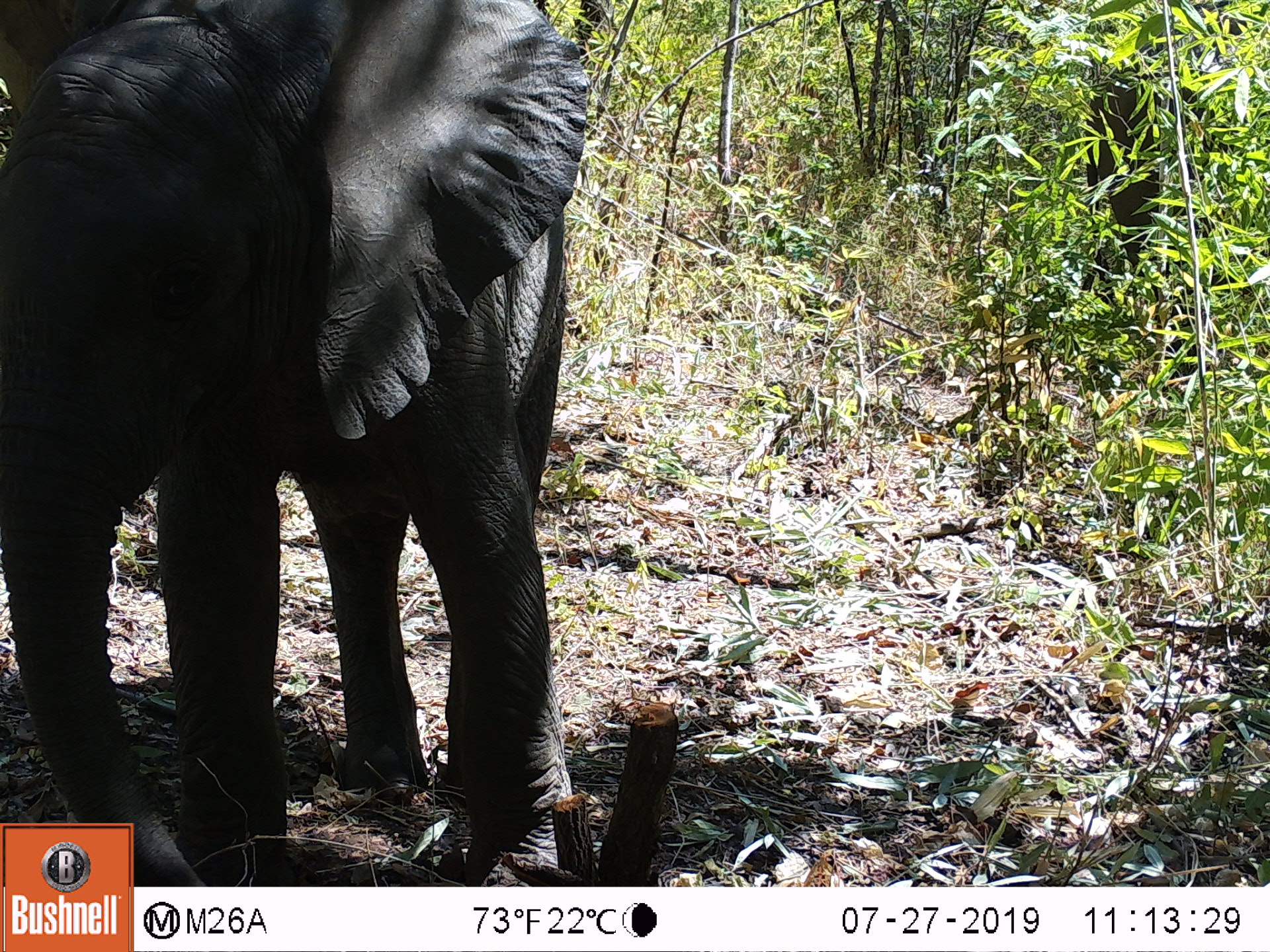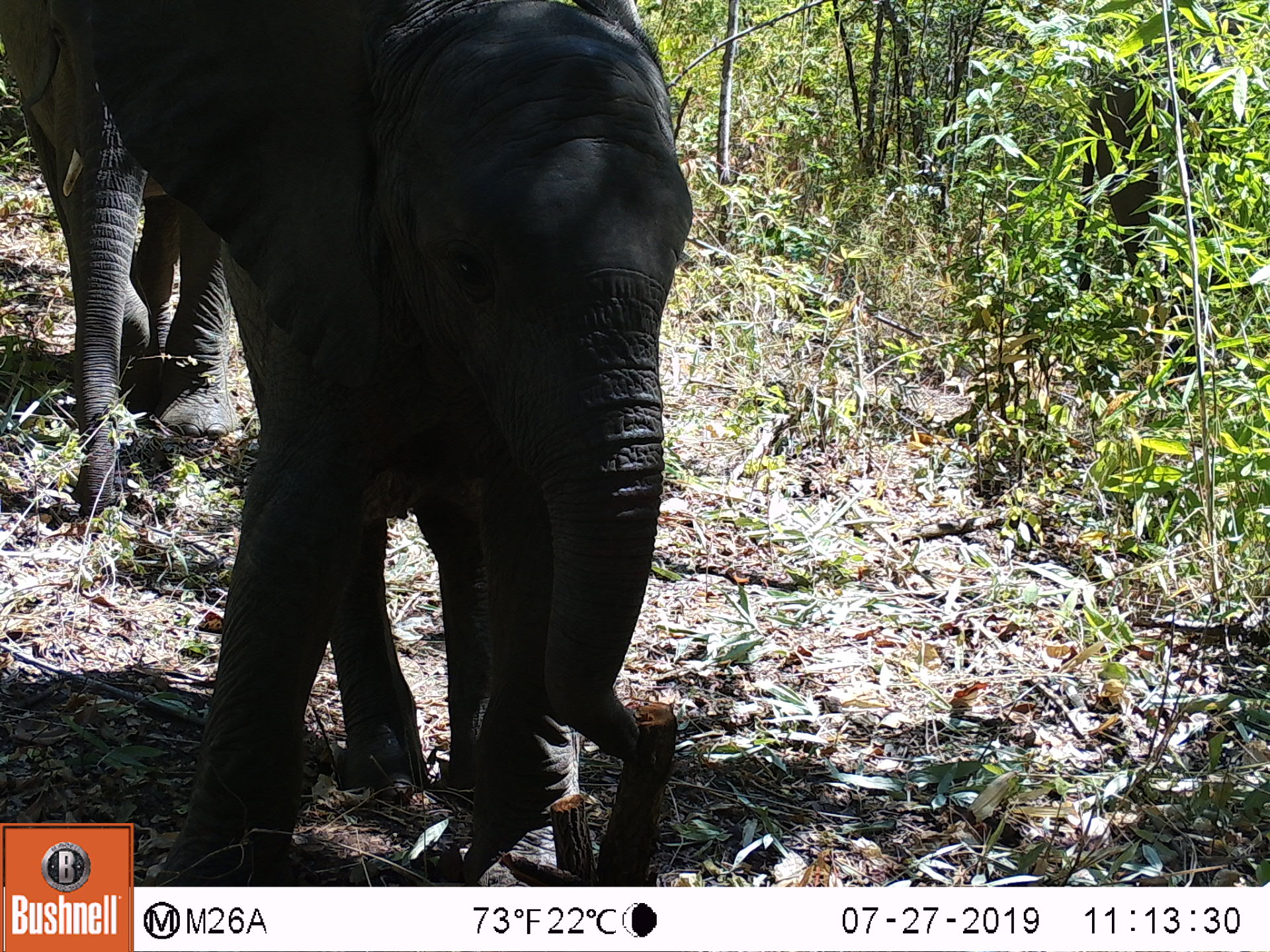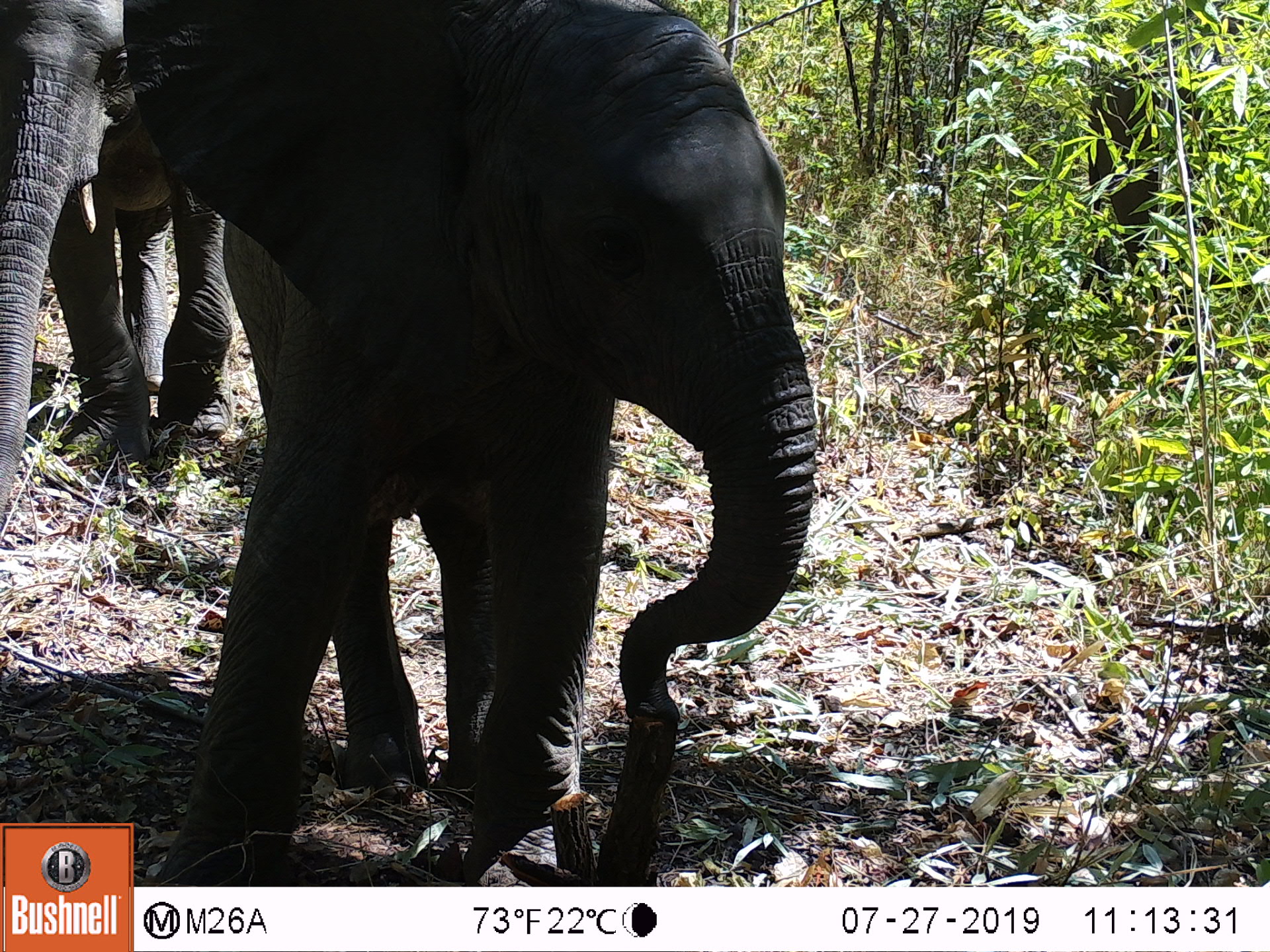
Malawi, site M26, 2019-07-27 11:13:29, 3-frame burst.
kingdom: Animalia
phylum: Chordata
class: Mammalia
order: Proboscidea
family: Elephantidae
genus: Loxodonta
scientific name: Loxodonta africana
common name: african savanna elephant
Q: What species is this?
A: African savanna elephant (Loxodonta africana).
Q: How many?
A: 1.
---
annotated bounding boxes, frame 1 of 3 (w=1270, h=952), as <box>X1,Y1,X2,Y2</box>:
african savanna elephant: <box>0,0,588,819</box>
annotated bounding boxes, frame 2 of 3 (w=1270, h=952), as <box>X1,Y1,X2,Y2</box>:
african savanna elephant: <box>143,0,690,877</box>; <box>0,3,158,515</box>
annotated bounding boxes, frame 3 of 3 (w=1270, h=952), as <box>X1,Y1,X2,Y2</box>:
african savanna elephant: <box>136,3,816,882</box>; <box>0,5,145,530</box>